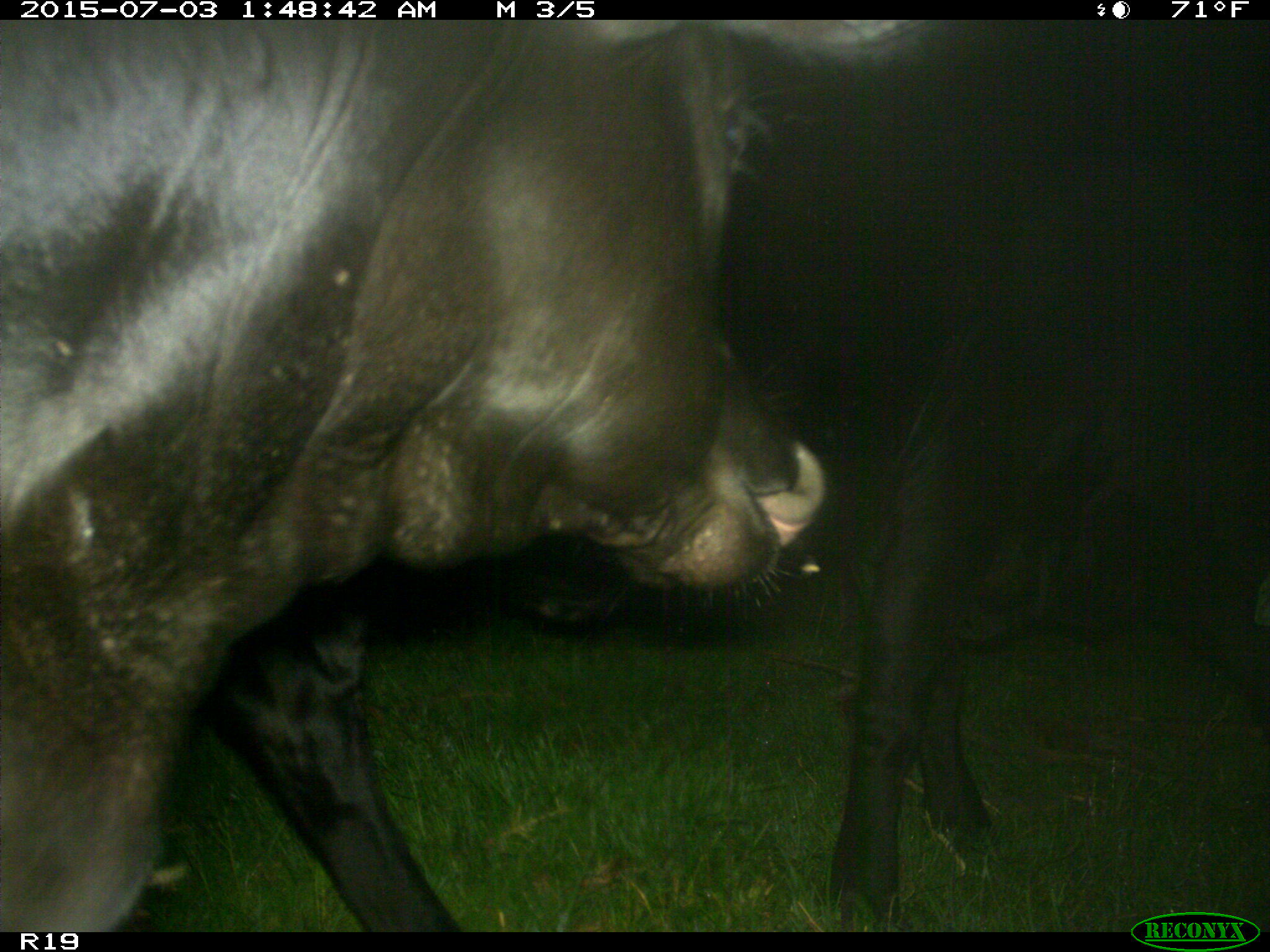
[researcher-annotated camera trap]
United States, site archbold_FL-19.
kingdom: Animalia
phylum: Chordata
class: Mammalia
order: Artiodactyla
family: Bovidae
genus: Bos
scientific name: Bos taurus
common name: domestic cow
Bos taurus (domestic cow).